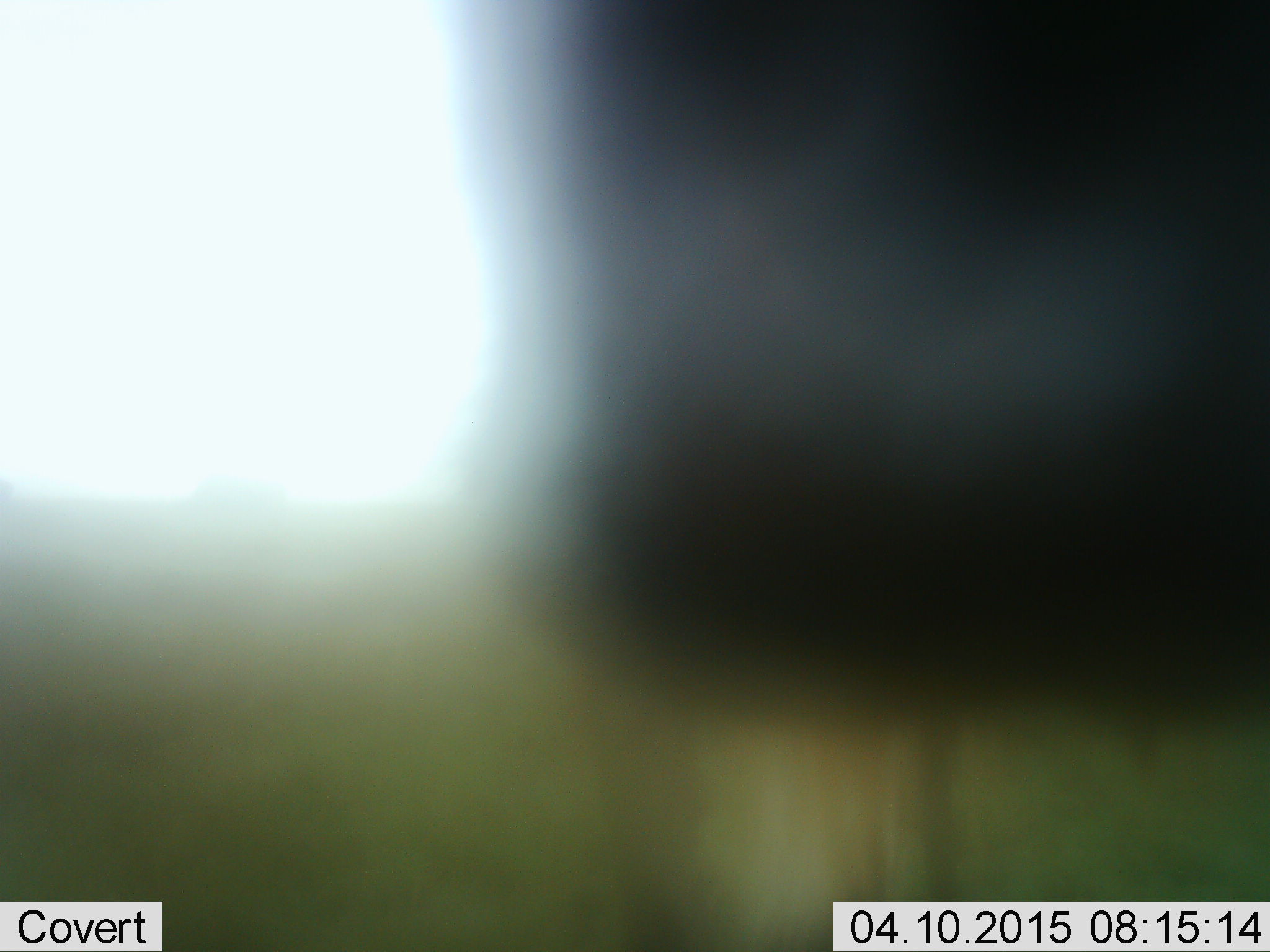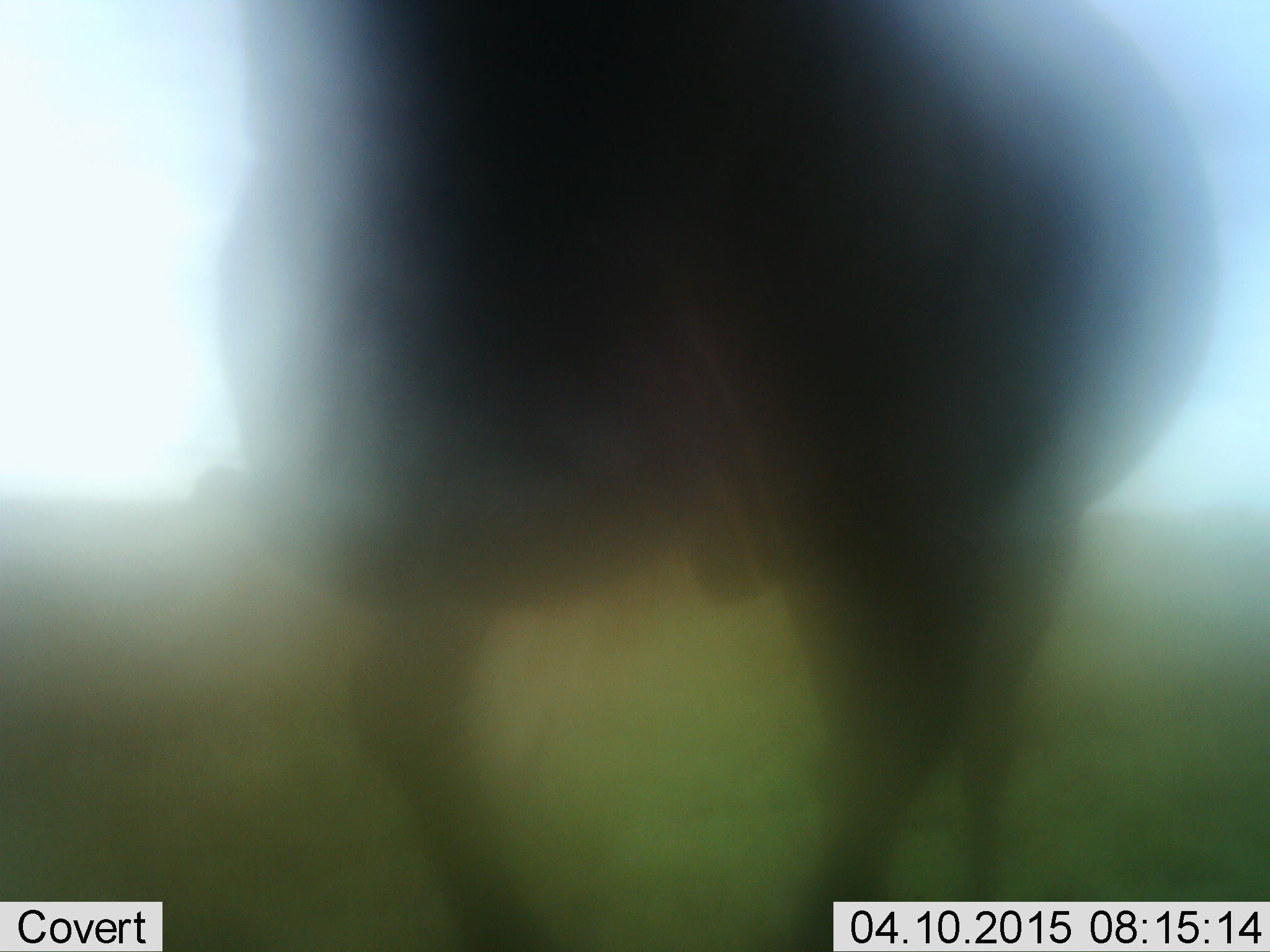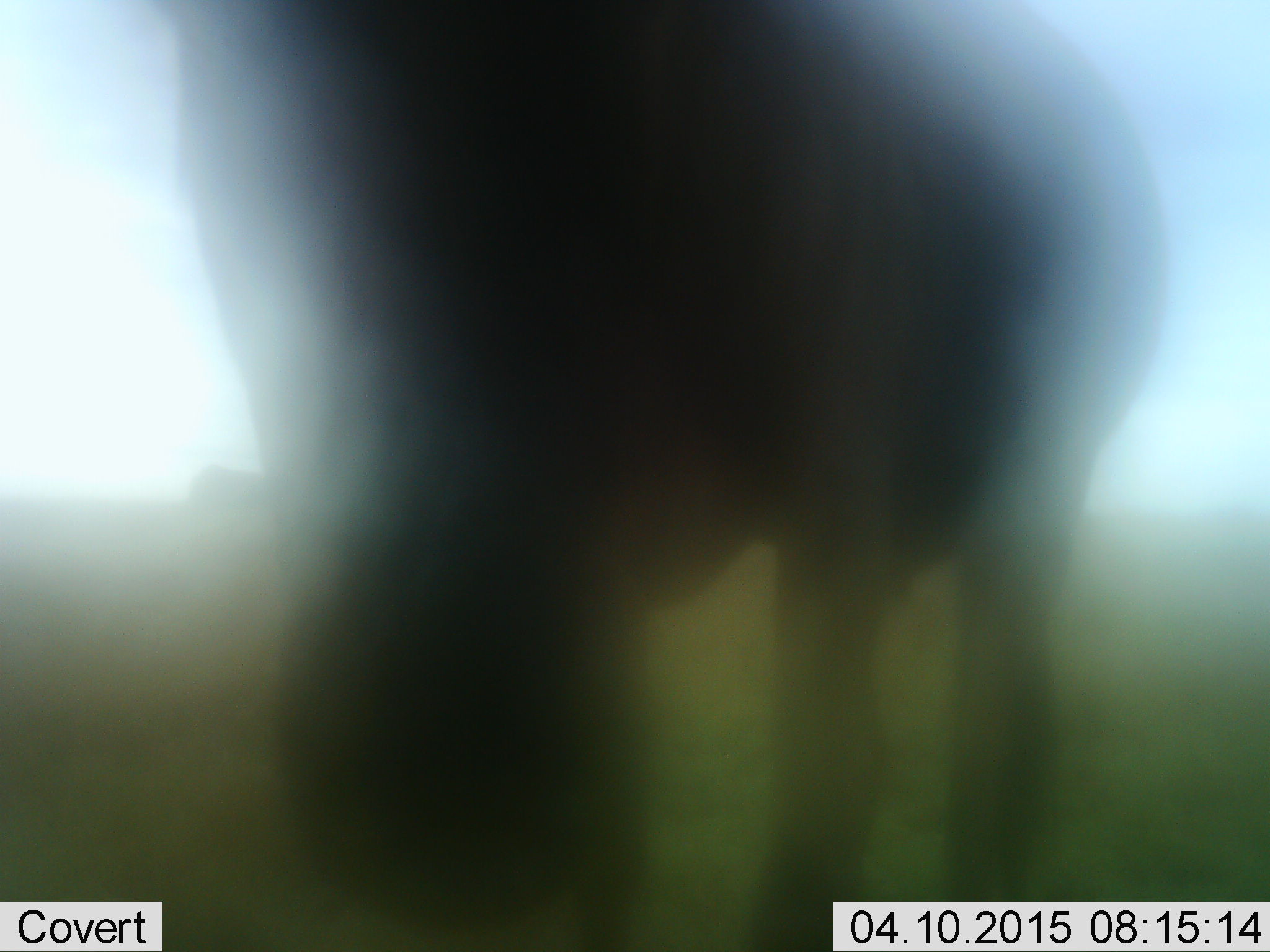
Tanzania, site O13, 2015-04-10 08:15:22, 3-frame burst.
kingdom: Animalia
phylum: Chordata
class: Mammalia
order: Artiodactyla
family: Bovidae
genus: Connochaetes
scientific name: Connochaetes taurinus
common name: blue wildebeest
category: wildebeest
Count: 1.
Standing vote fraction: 20%.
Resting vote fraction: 0%.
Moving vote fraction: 70%.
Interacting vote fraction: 0%.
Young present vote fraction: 0%.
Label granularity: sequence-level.